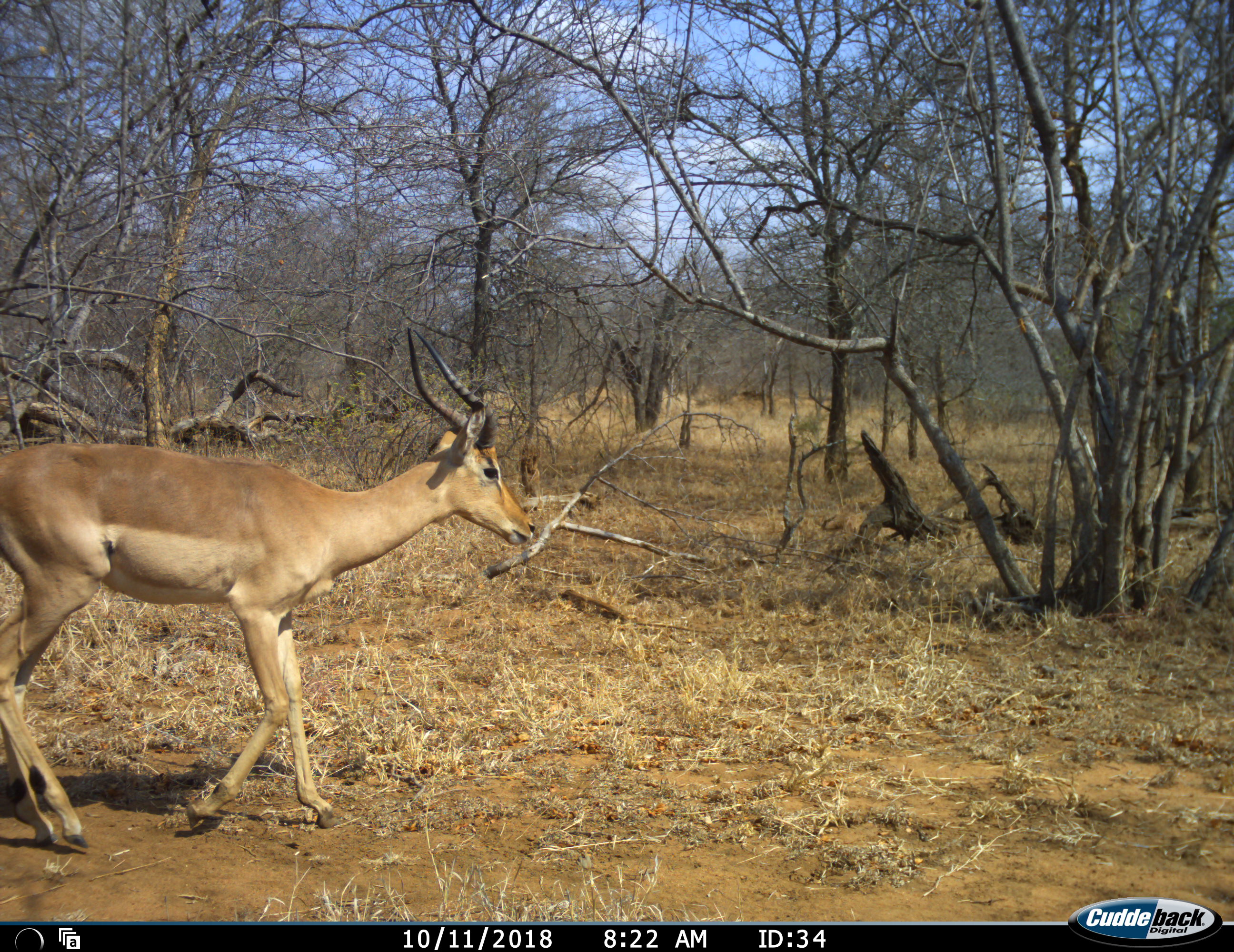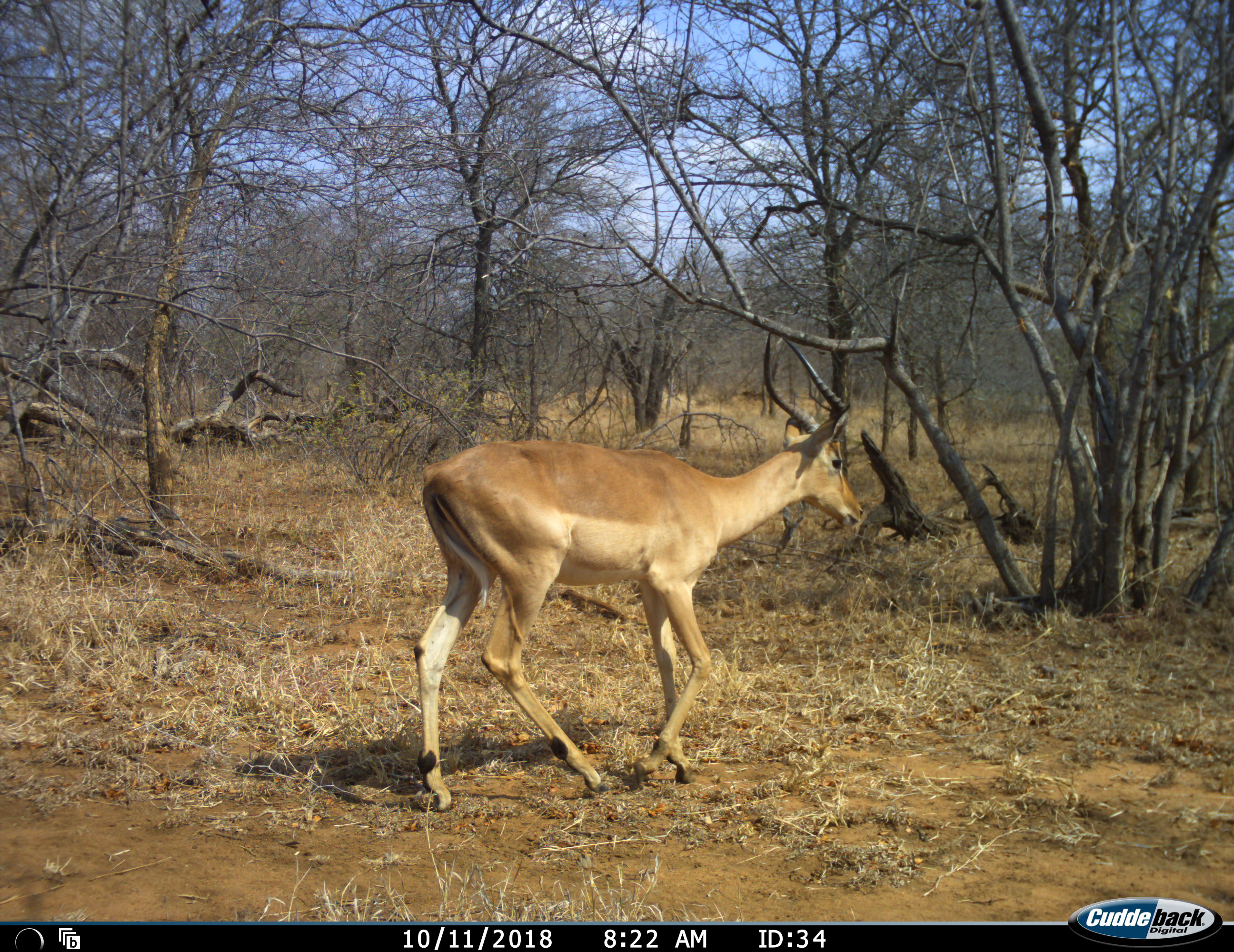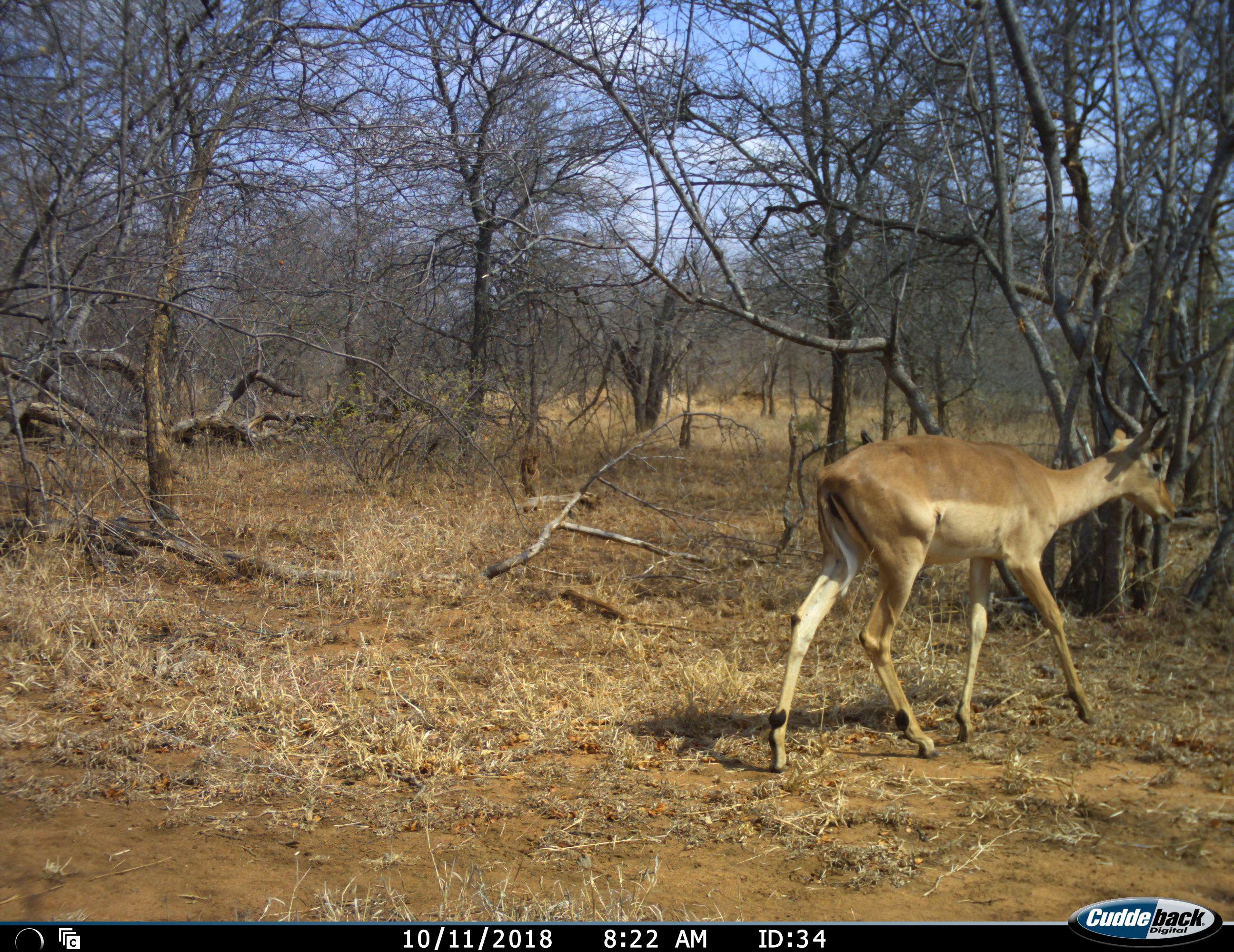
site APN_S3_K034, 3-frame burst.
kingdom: Animalia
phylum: Chordata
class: Mammalia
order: Artiodactyla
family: Bovidae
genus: Aepyceros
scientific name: Aepyceros melampus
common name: impala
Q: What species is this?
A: Impala (Aepyceros melampus).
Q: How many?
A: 1.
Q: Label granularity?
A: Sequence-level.